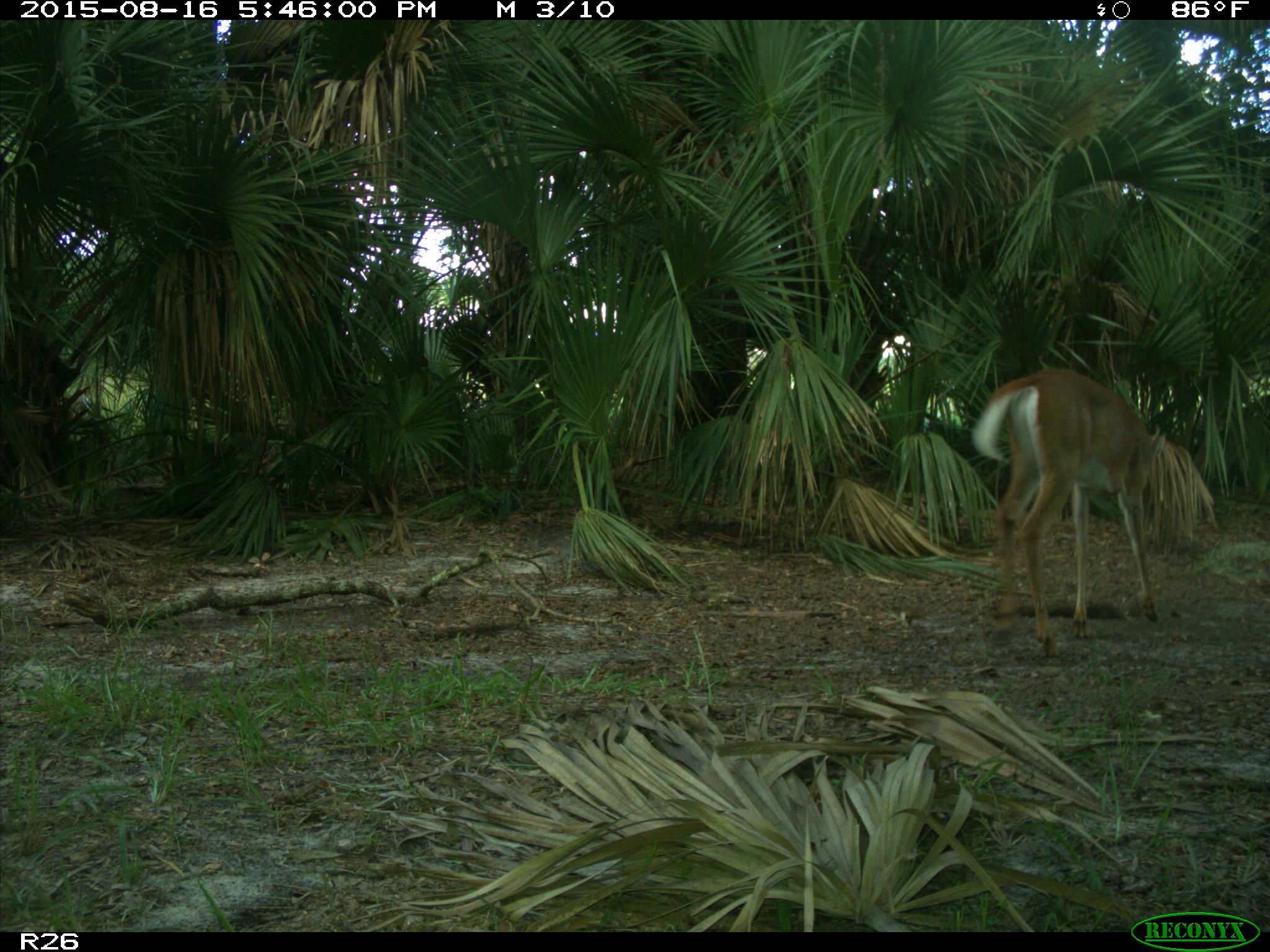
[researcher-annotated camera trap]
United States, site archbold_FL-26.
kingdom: Animalia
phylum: Chordata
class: Mammalia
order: Artiodactyla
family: Cervidae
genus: Odocoileus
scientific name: Odocoileus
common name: deer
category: unidentified deer